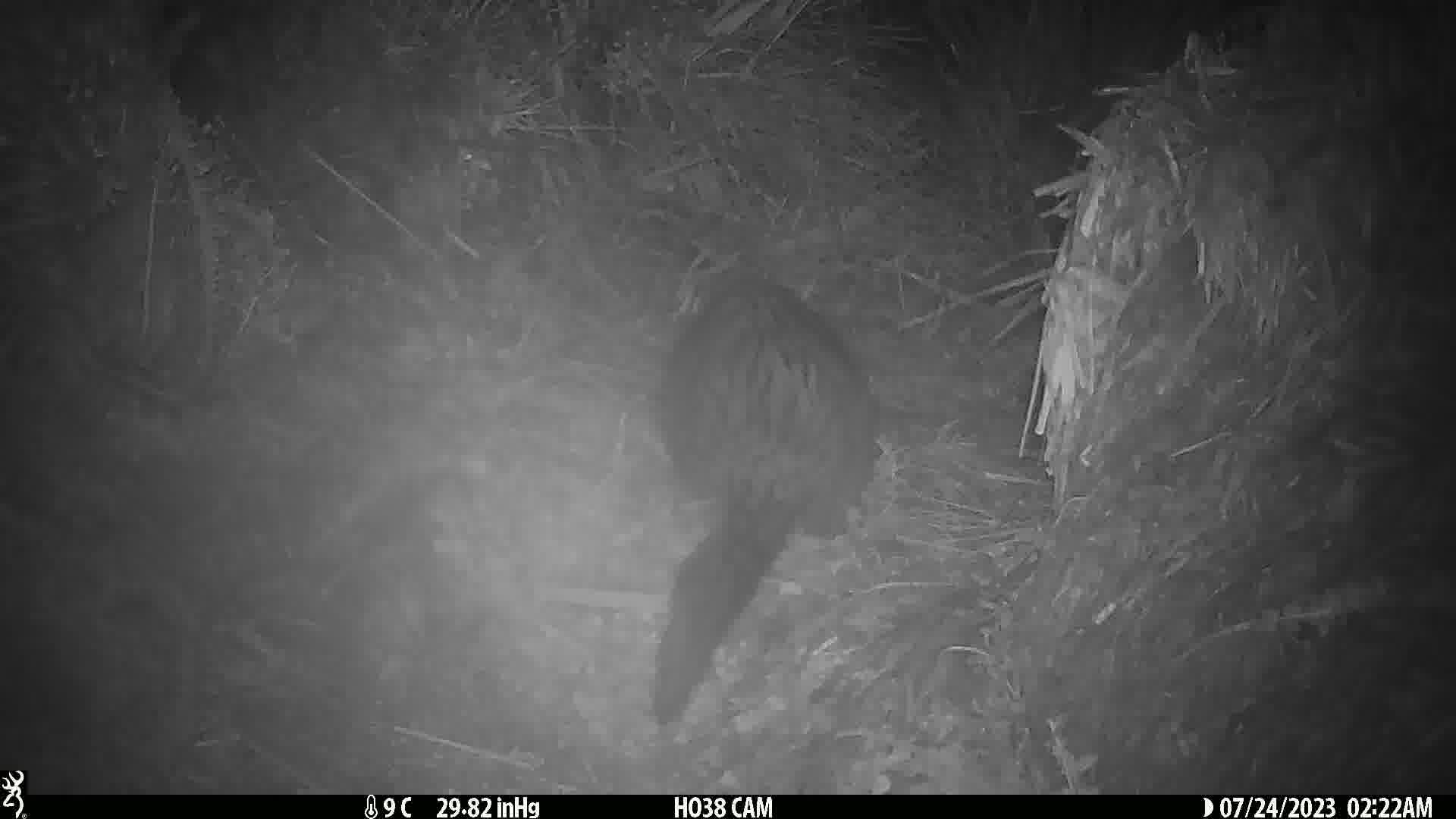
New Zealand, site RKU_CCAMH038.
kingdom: Animalia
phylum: Chordata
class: Mammalia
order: Diprotodontia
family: Phalangeridae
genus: Trichosurus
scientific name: Trichosurus vulpecula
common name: common brushtail possum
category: possum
Possum (common brushtail possum) (Trichosurus vulpecula).